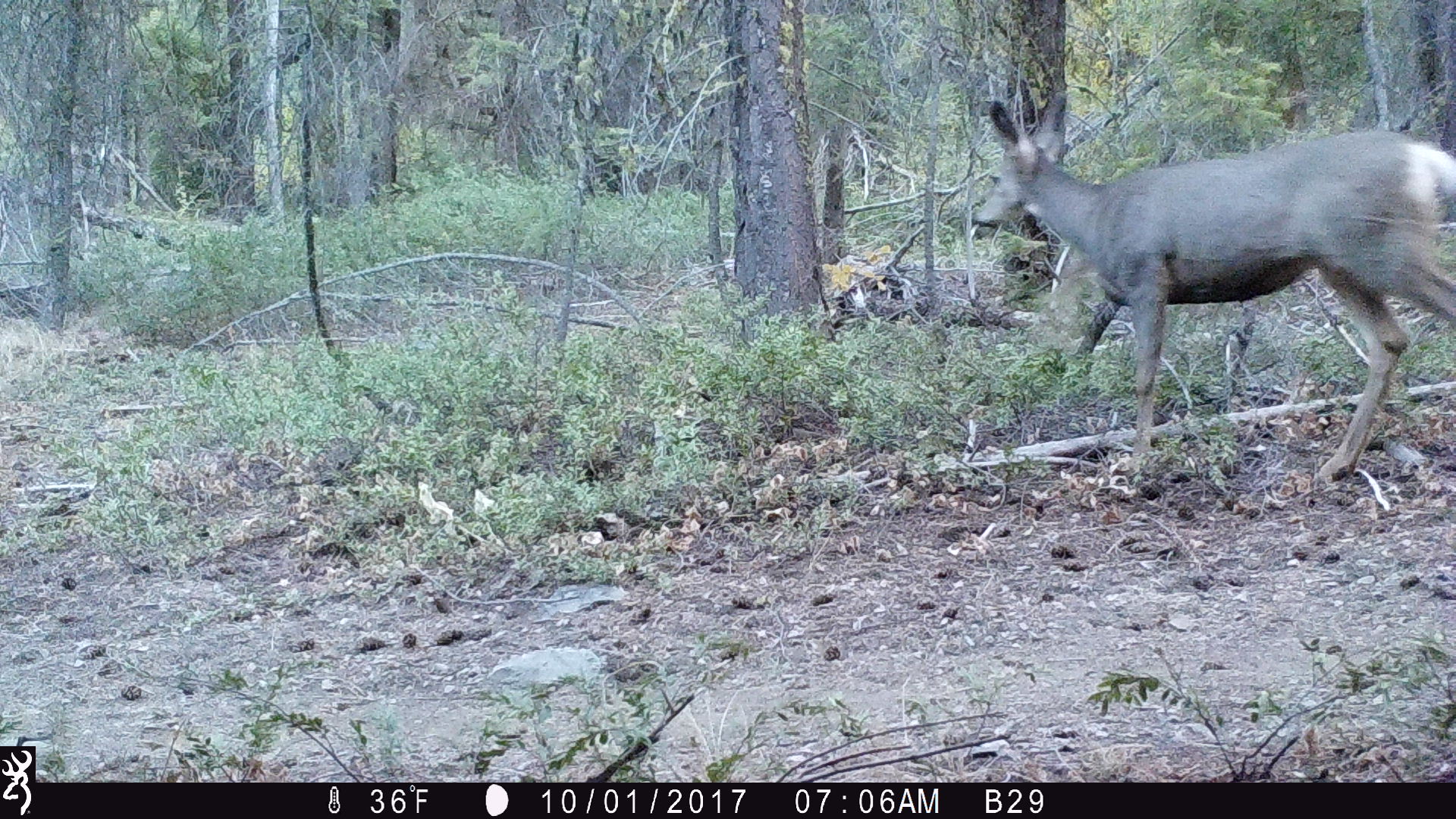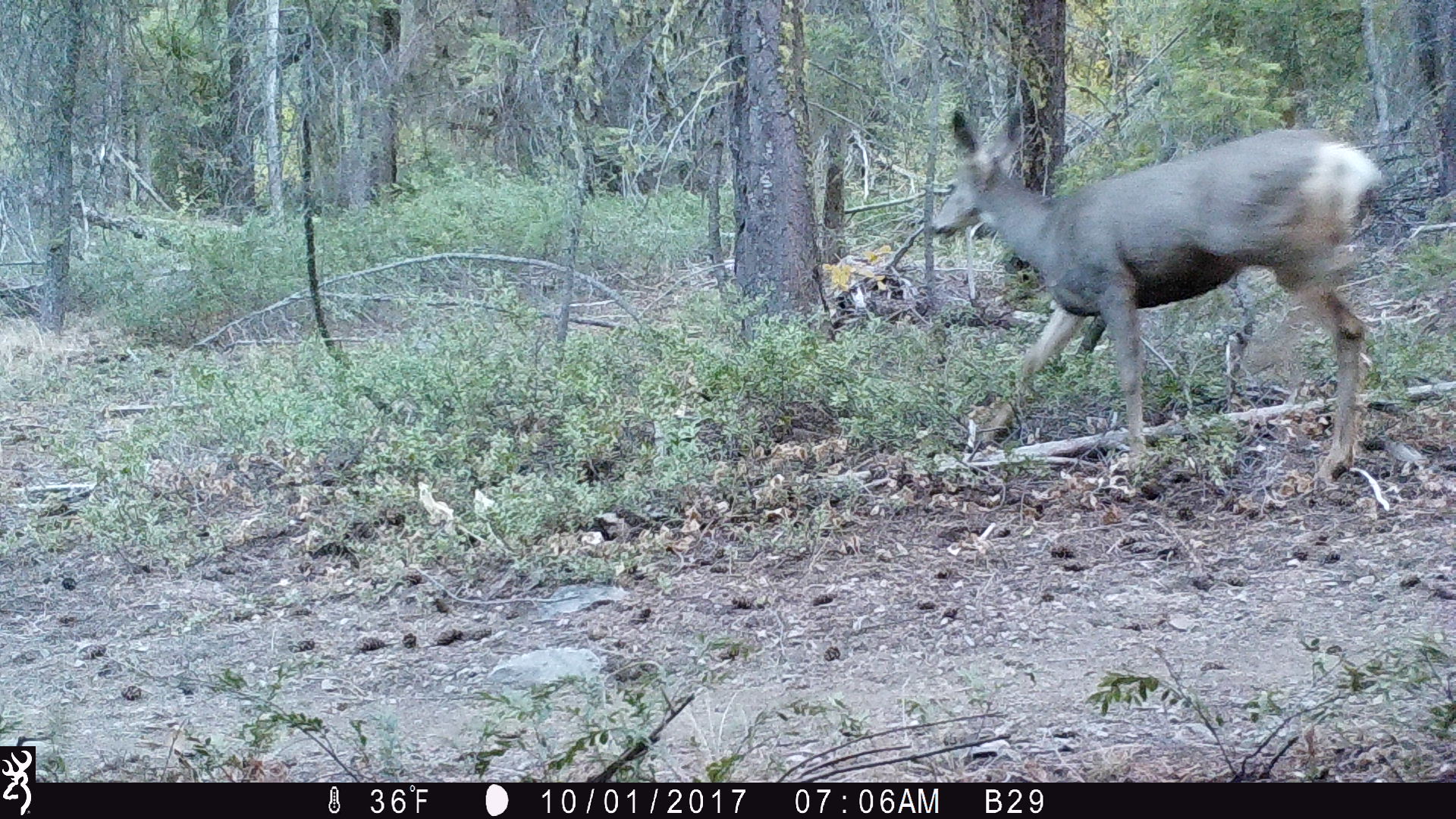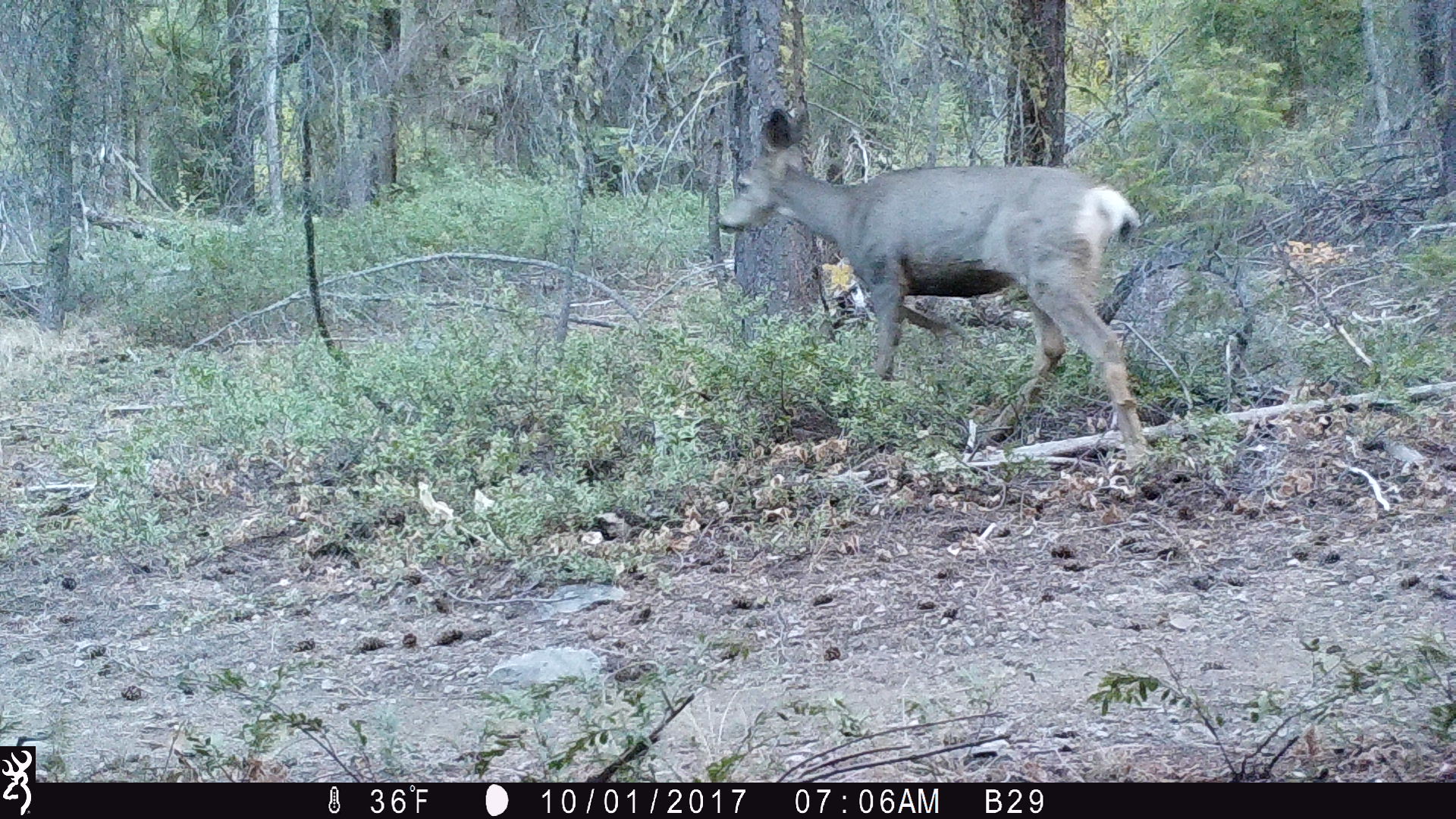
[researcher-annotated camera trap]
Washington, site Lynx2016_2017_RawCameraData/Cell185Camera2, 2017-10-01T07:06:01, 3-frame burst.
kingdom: Animalia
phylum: Chordata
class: Mammalia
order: Artiodactyla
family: Cervidae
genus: Odocoileus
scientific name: Odocoileus hemionus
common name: mule deer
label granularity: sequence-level